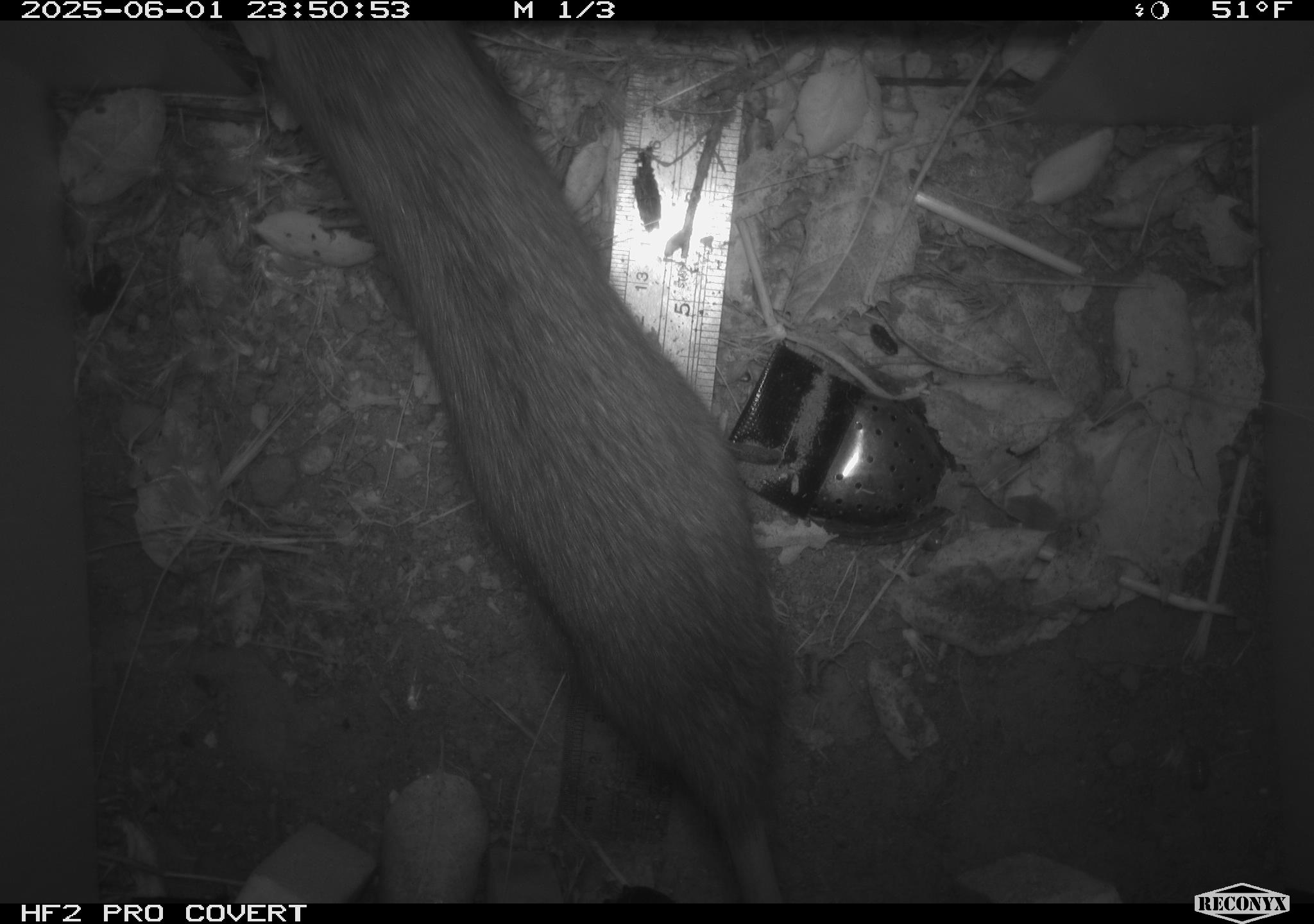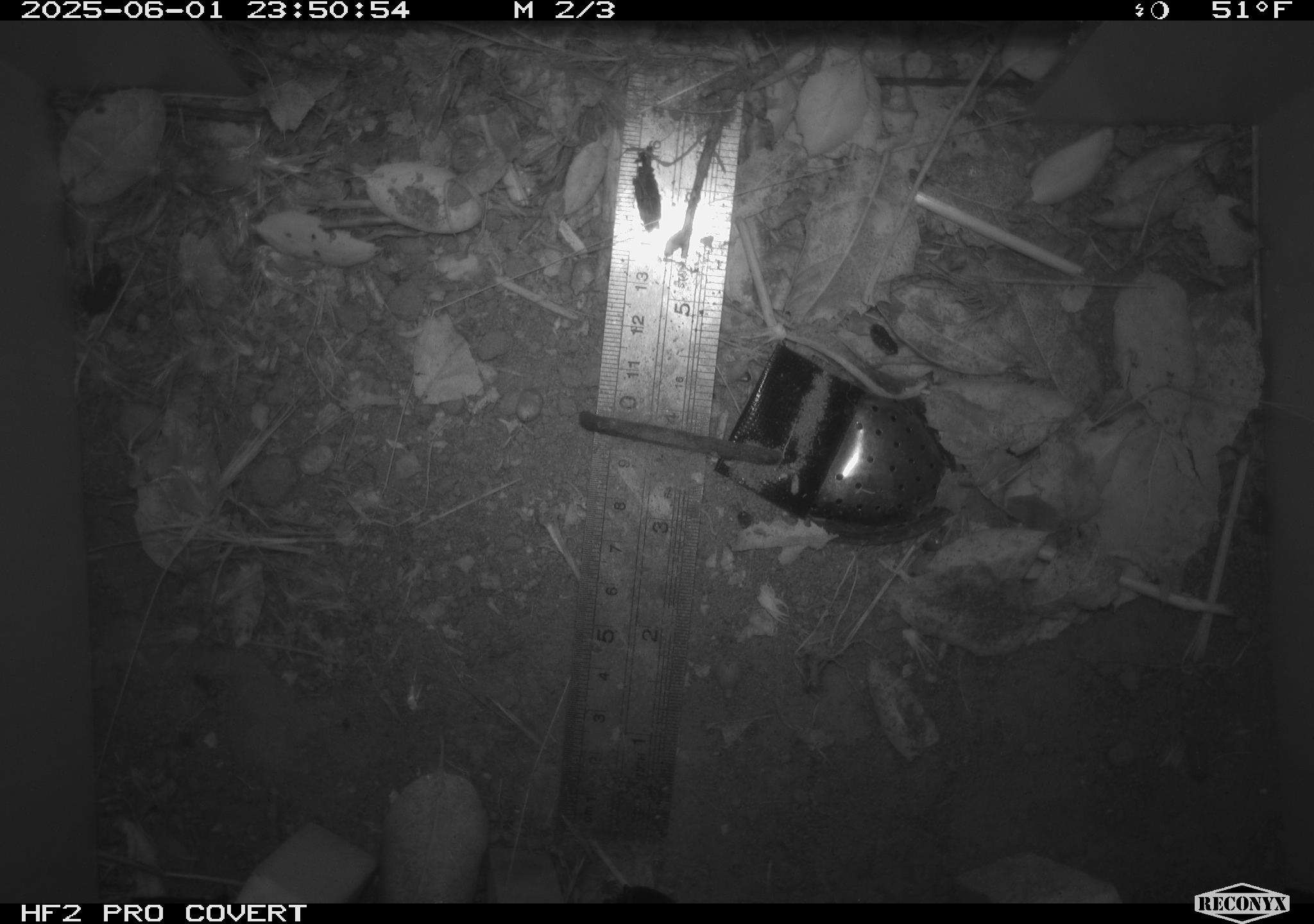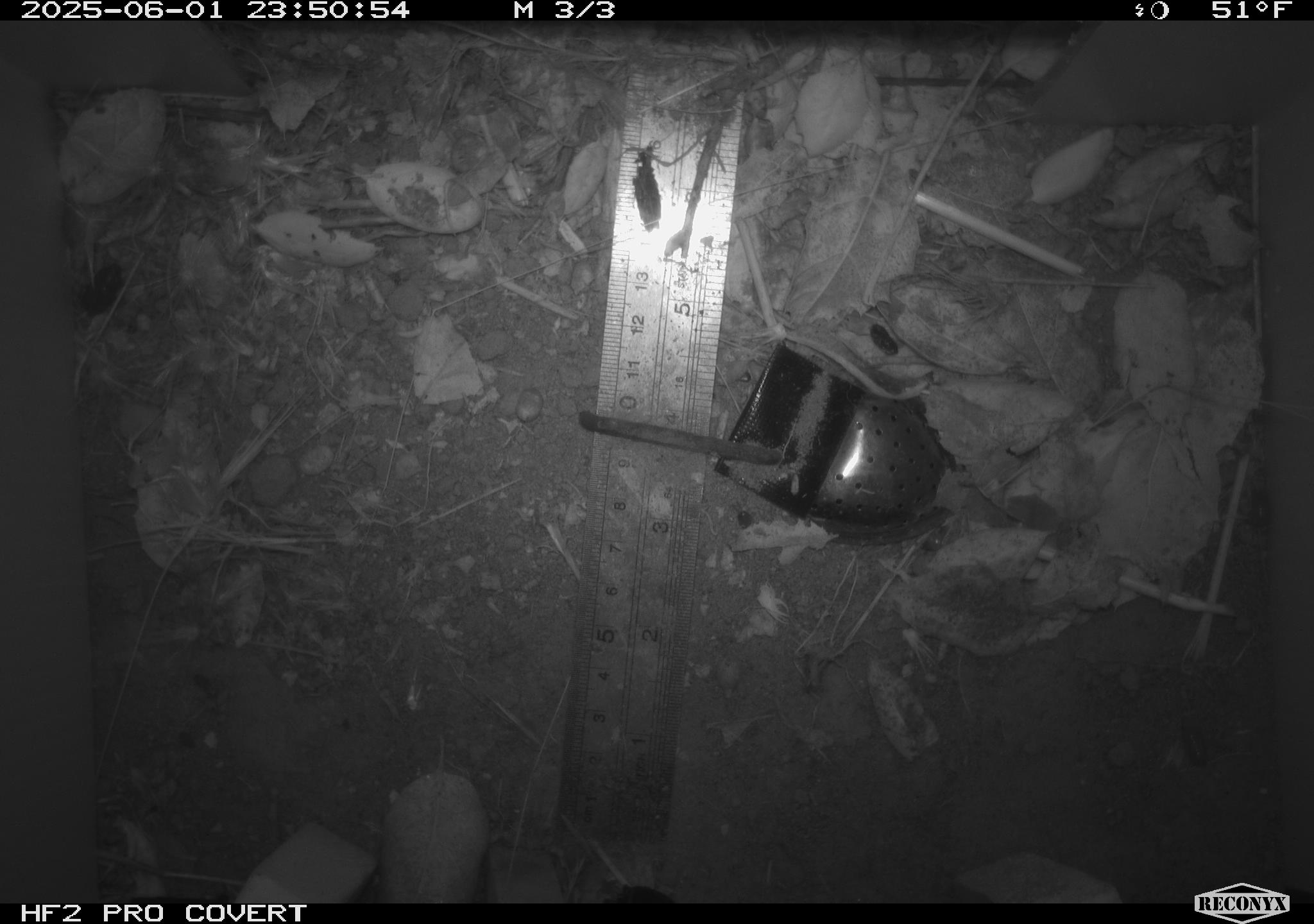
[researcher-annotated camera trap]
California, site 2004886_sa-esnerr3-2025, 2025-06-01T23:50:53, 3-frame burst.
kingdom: Animalia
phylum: Chordata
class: Mammalia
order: Rodentia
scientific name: Rodentia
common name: rodent